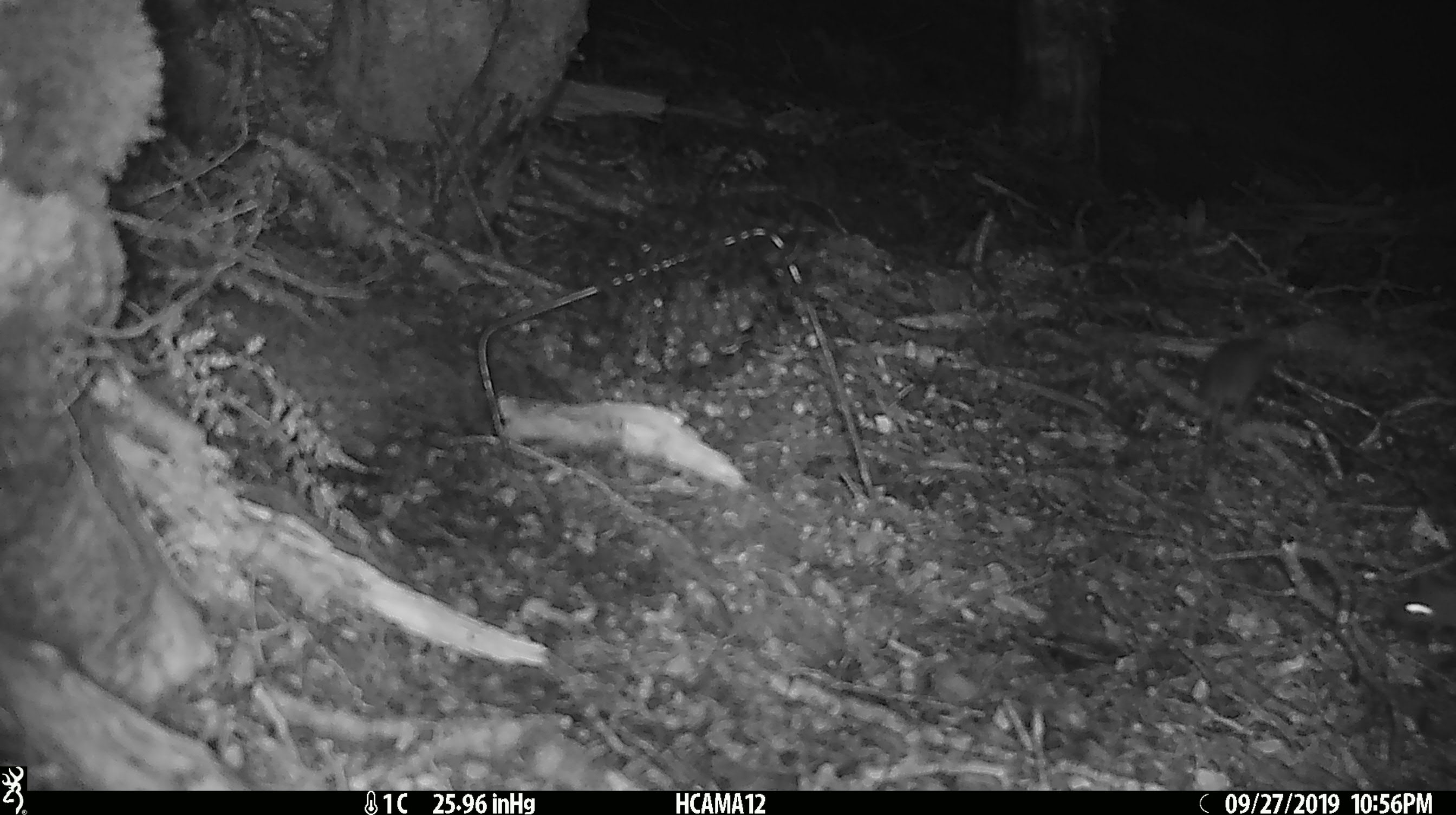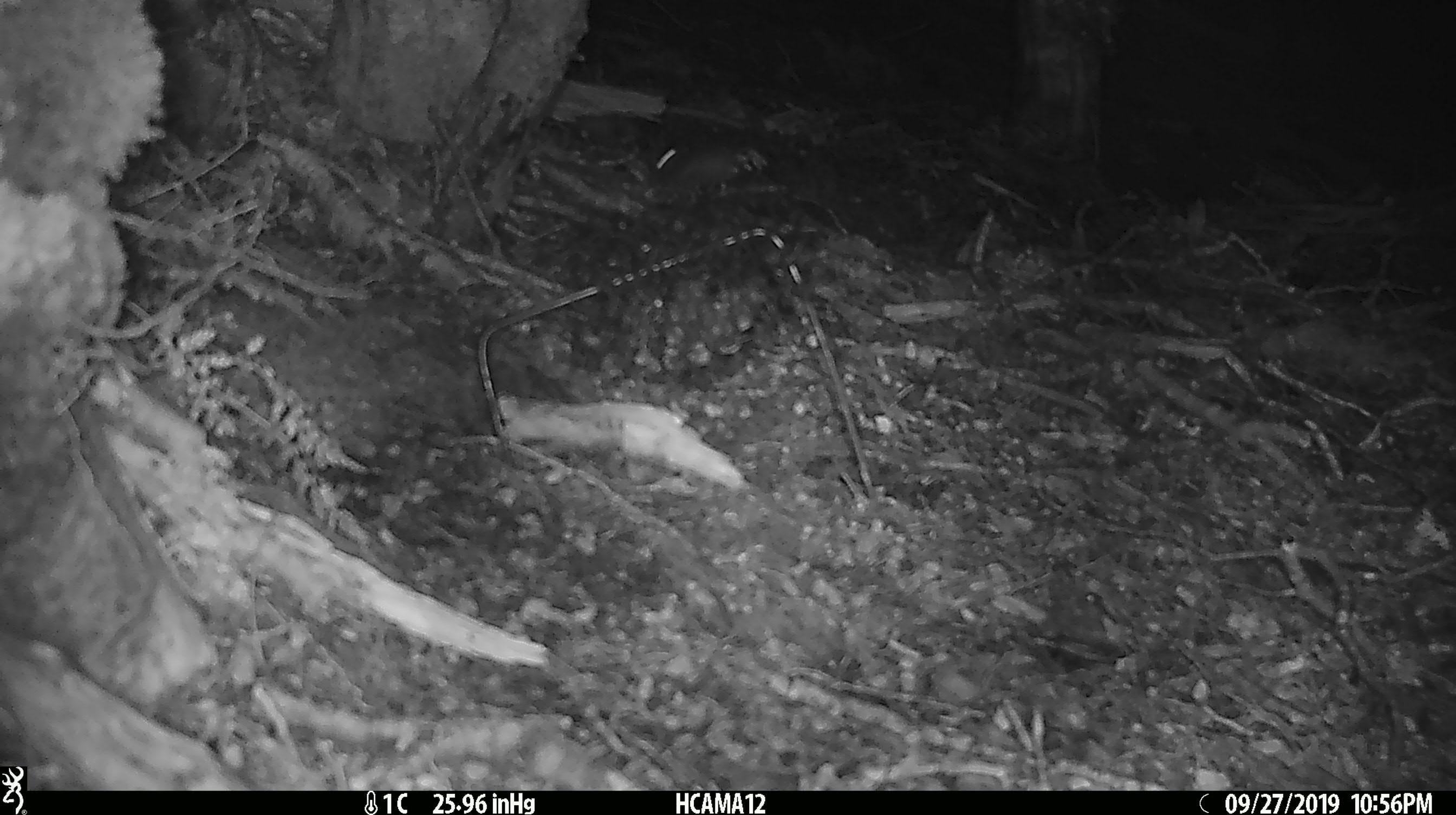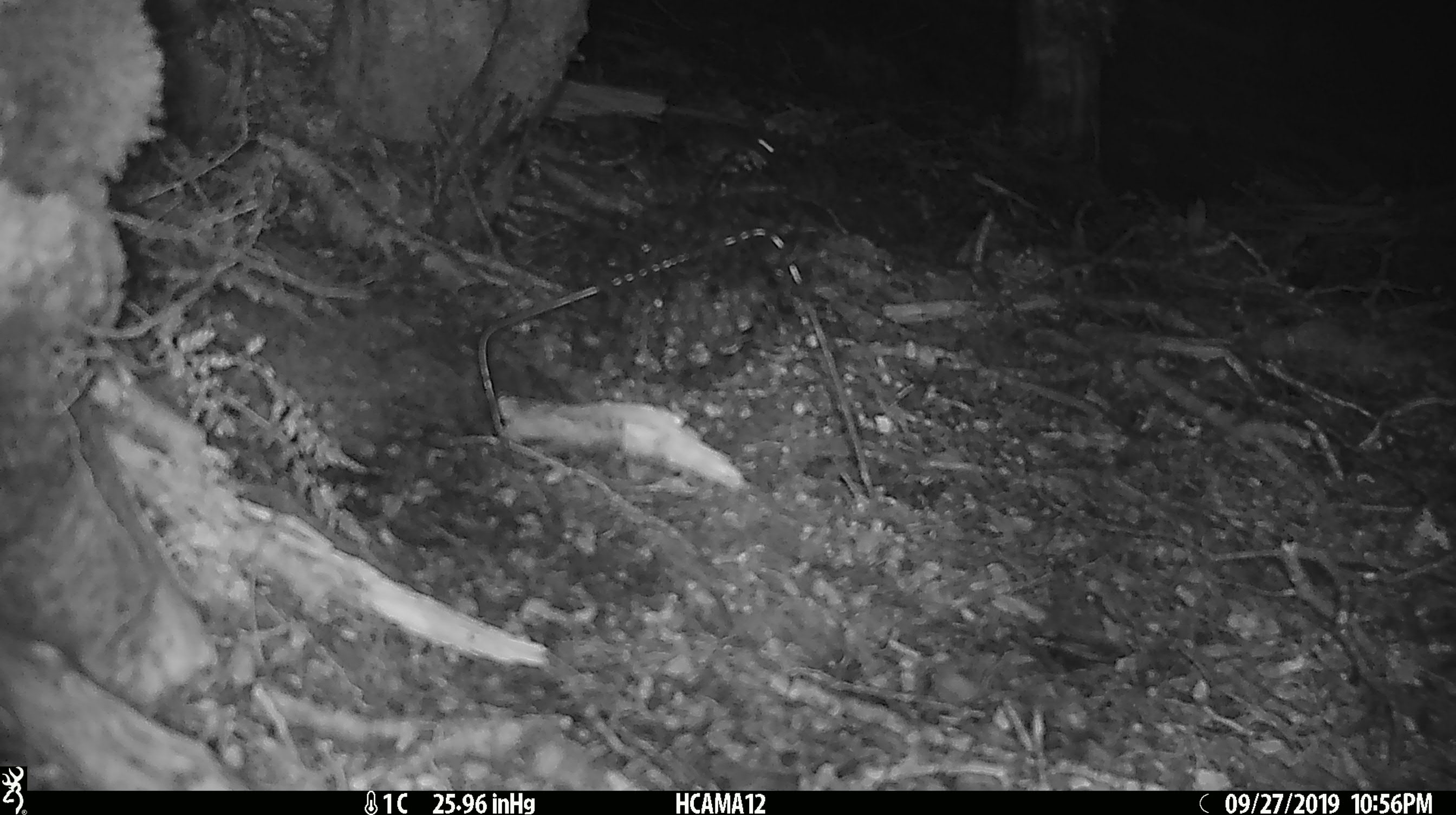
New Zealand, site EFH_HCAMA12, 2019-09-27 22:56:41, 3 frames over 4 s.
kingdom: Animalia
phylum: Chordata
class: Mammalia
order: Rodentia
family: Muridae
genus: Mus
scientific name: Mus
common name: mouse